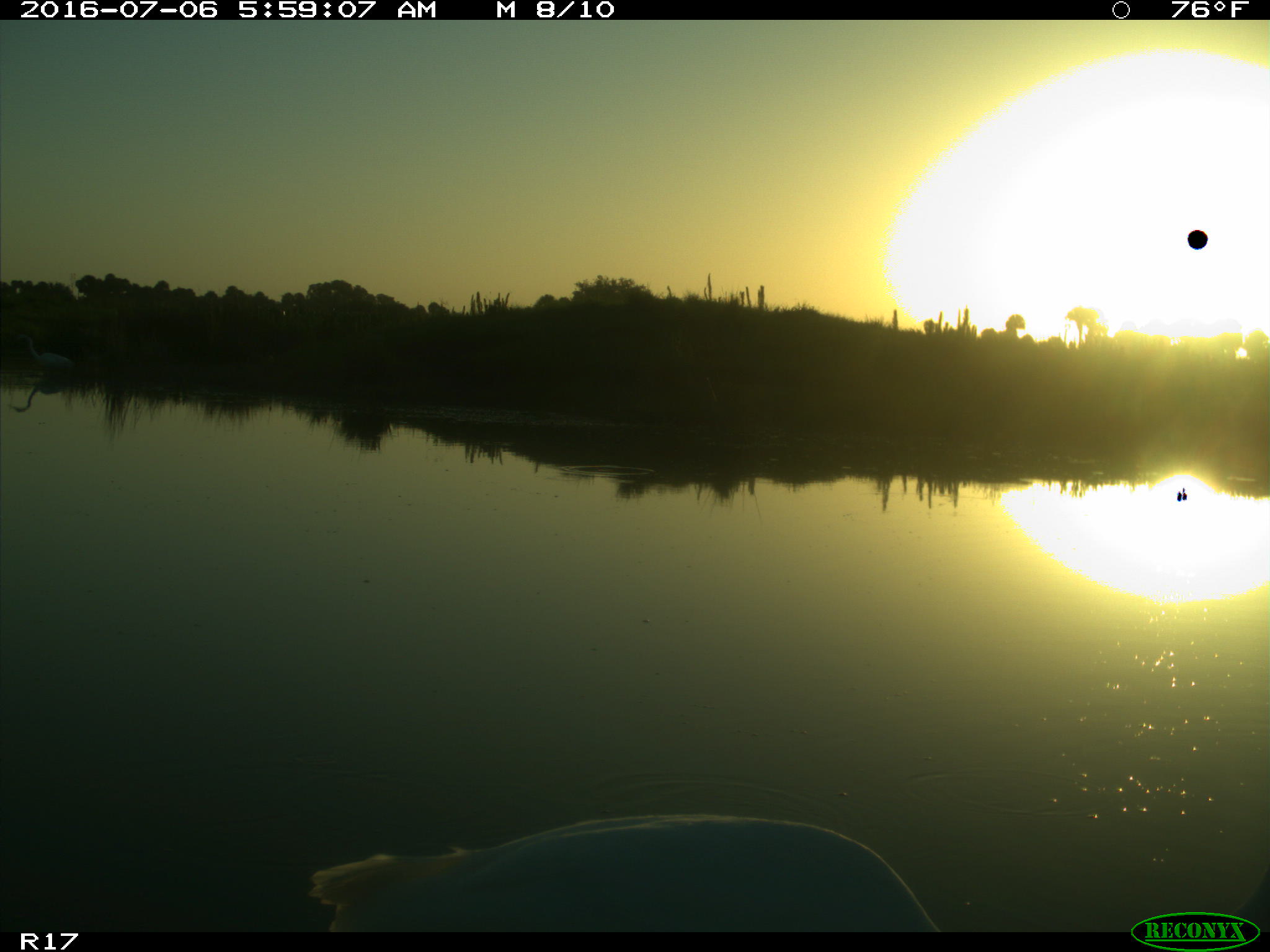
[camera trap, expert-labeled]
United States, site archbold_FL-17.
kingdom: Animalia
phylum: Chordata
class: Aves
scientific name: Aves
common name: birds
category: unidentified bird